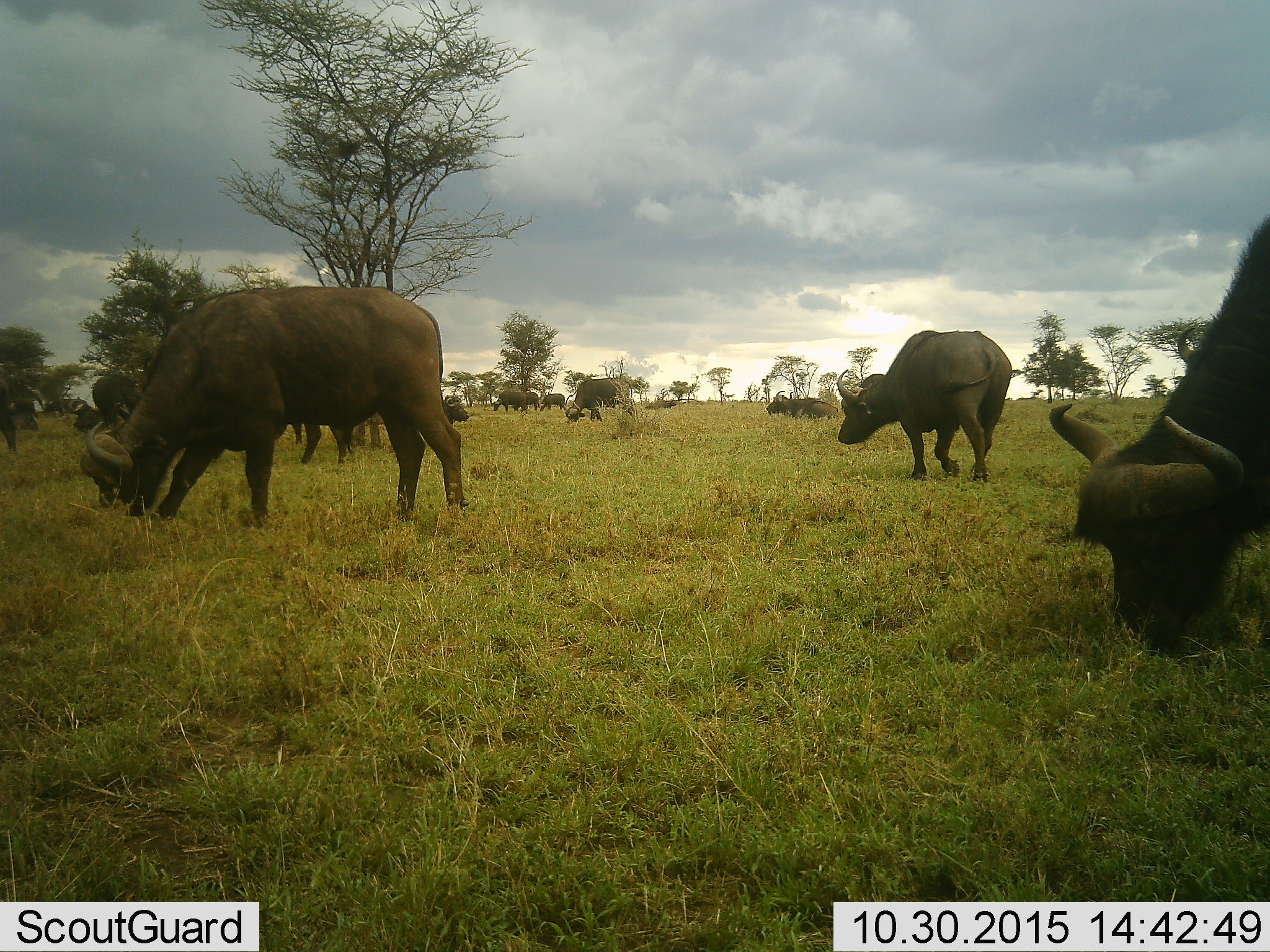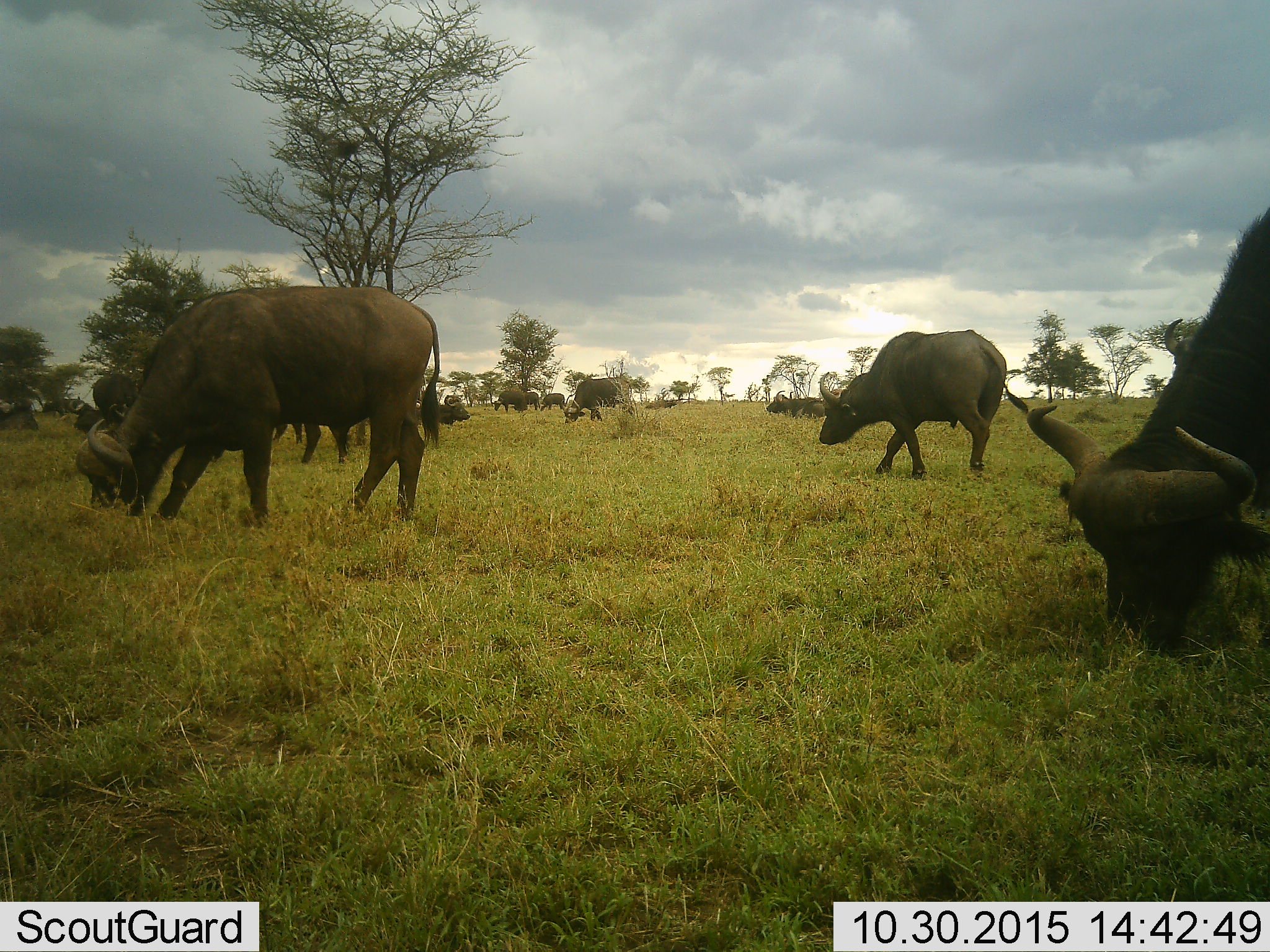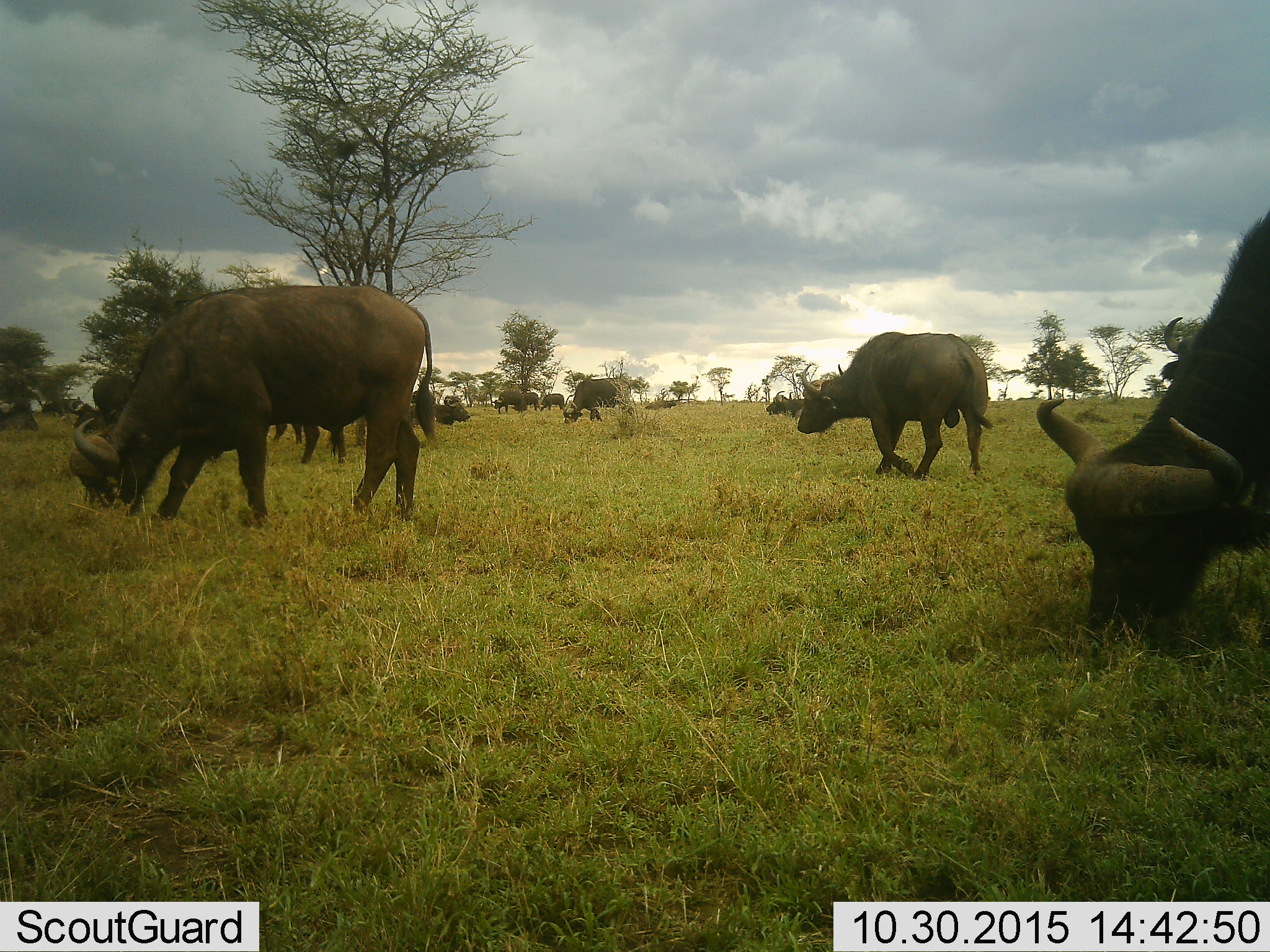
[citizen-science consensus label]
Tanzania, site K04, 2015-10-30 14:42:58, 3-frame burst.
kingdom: Animalia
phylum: Chordata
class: Mammalia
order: Artiodactyla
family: Bovidae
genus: Syncerus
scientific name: Syncerus caffer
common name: cape buffalo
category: buffalo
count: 11-50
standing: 60%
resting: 50%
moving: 70%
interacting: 10%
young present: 0%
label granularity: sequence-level